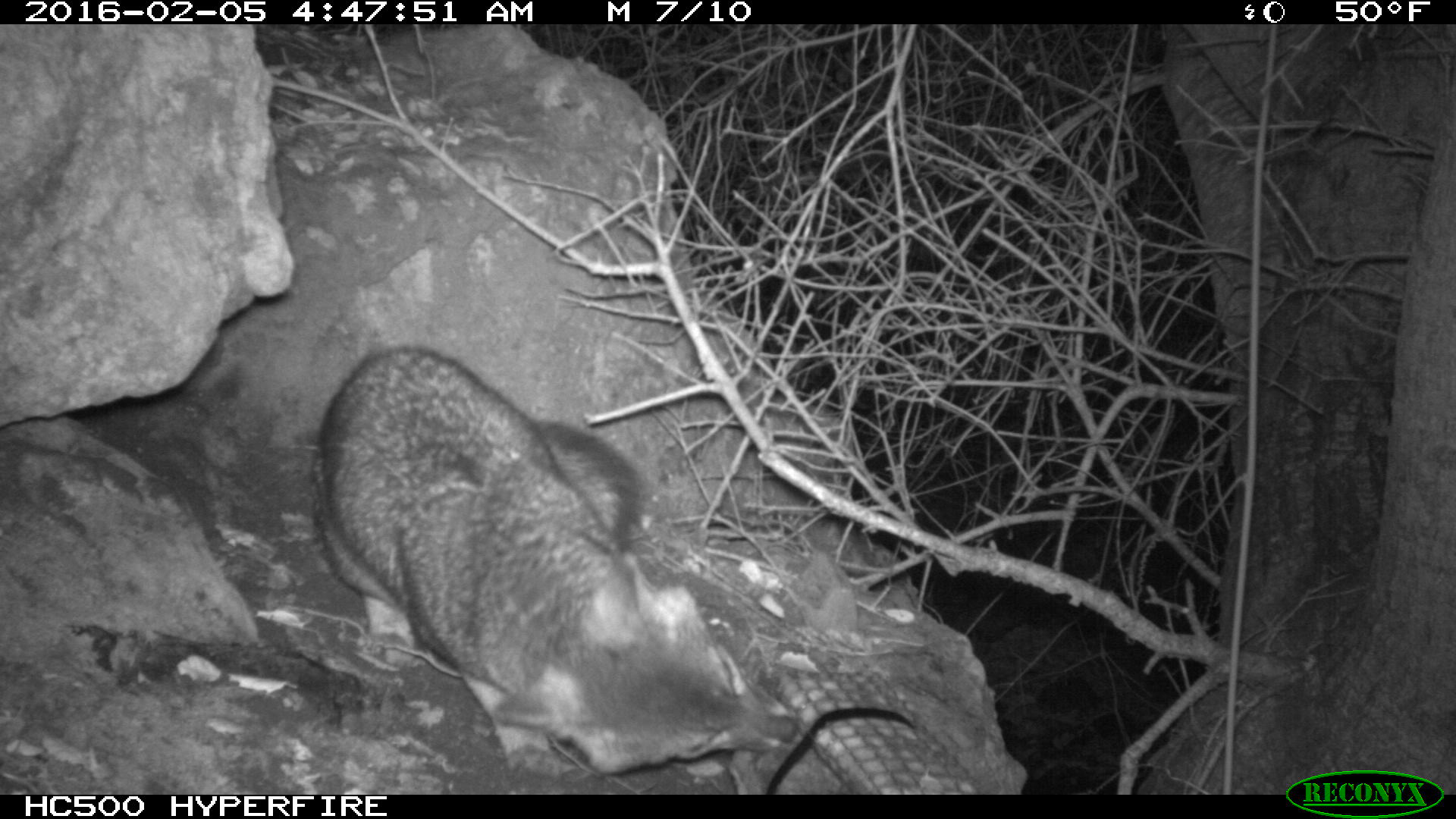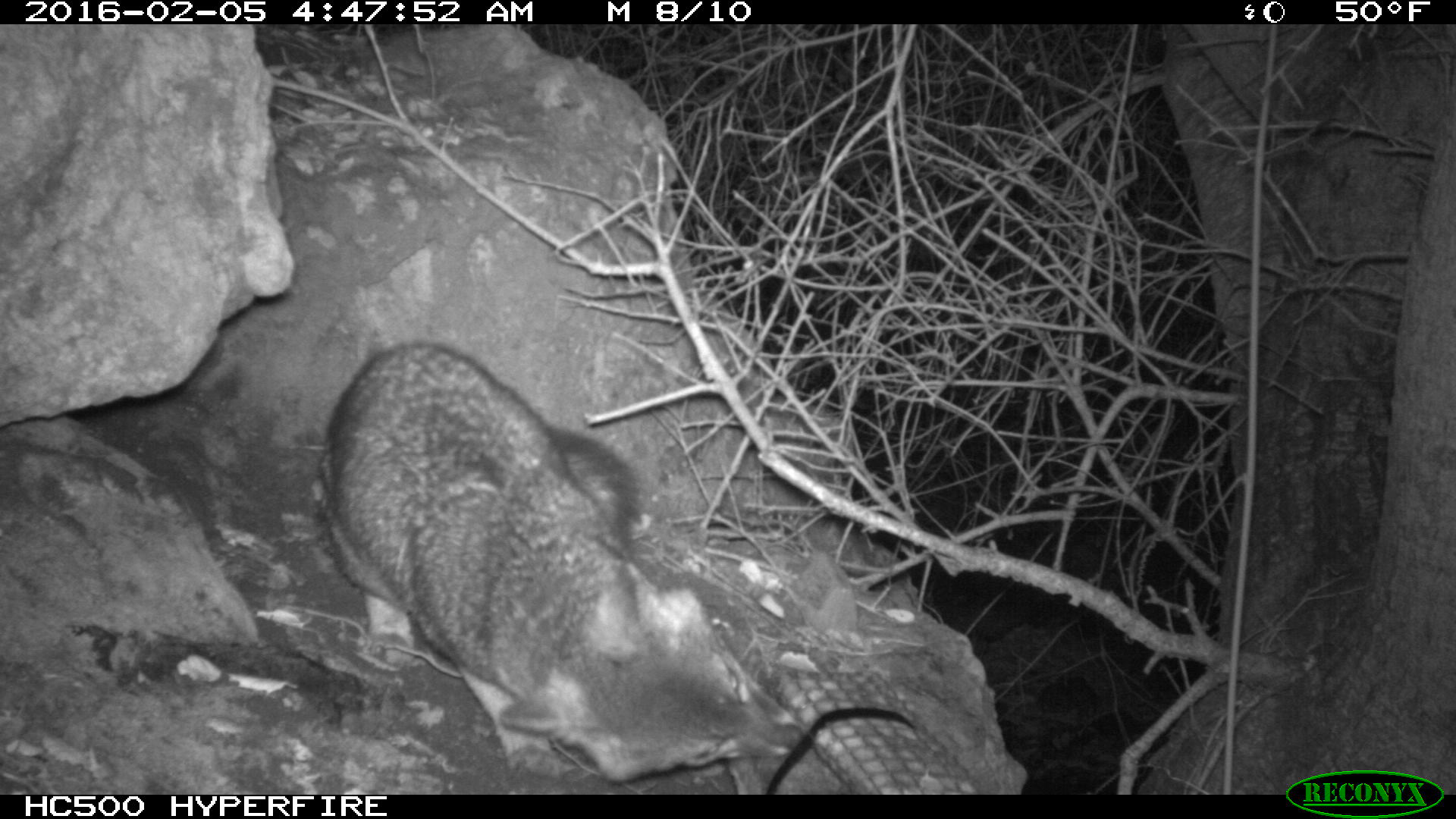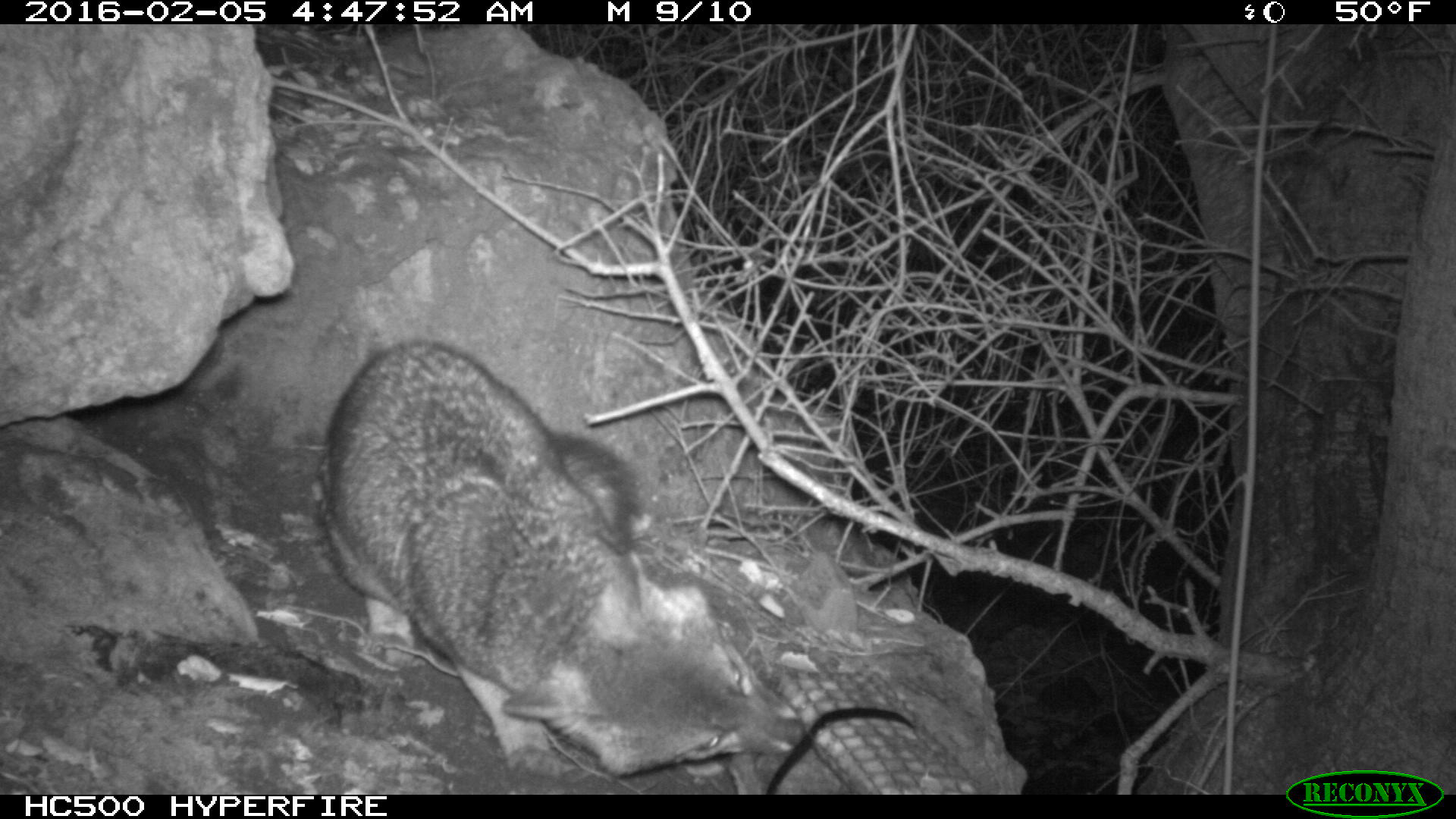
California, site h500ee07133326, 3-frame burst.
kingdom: Animalia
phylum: Chordata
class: Mammalia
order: Carnivora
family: Canidae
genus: Urocyon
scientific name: Urocyon littoralis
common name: island fox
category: fox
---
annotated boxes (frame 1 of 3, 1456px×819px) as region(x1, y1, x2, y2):
fox: region(310, 347, 799, 783)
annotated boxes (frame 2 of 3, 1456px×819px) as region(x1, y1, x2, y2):
fox: region(312, 340, 808, 793)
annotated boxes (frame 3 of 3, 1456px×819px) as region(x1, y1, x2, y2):
fox: region(319, 339, 805, 779)